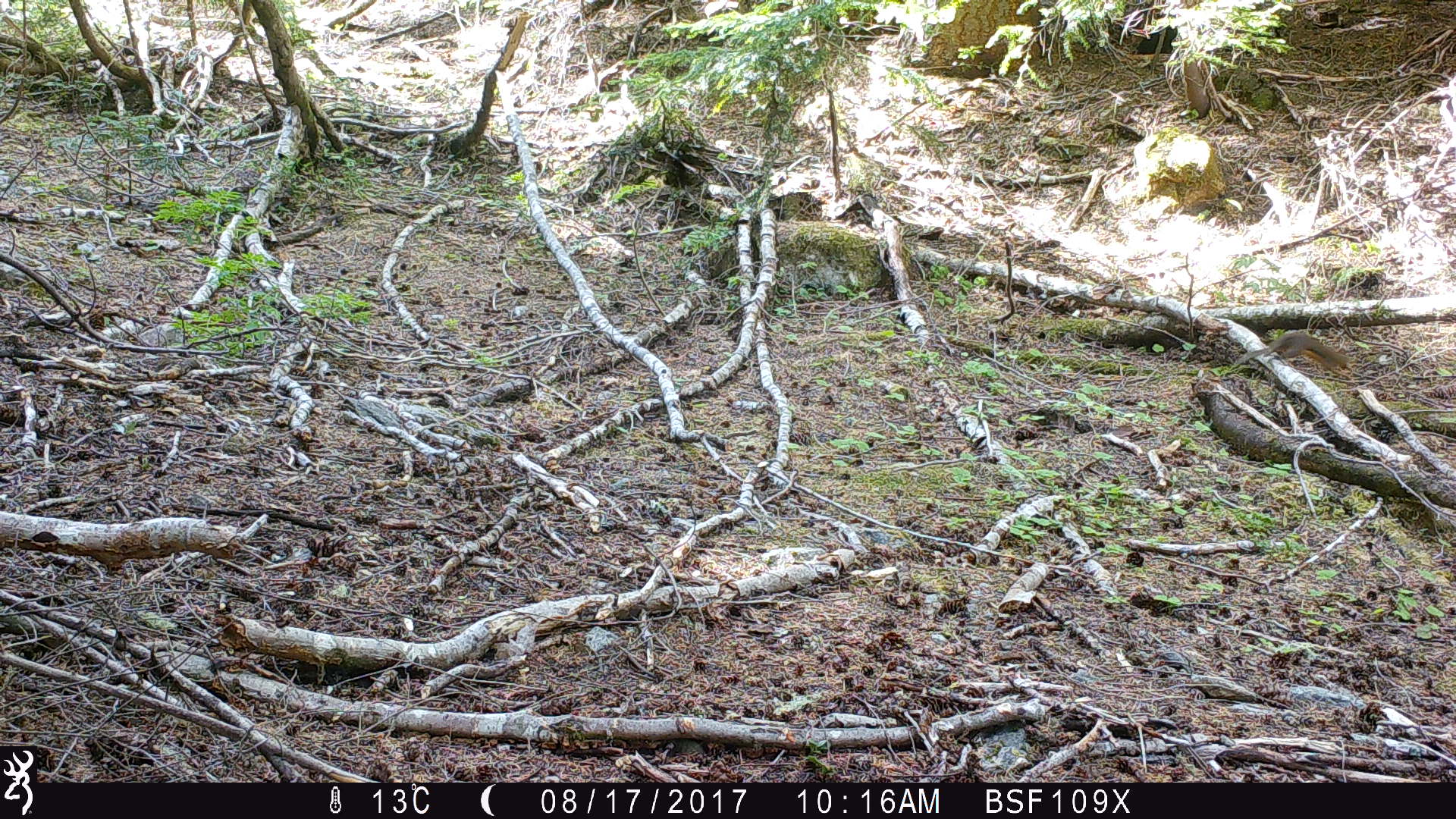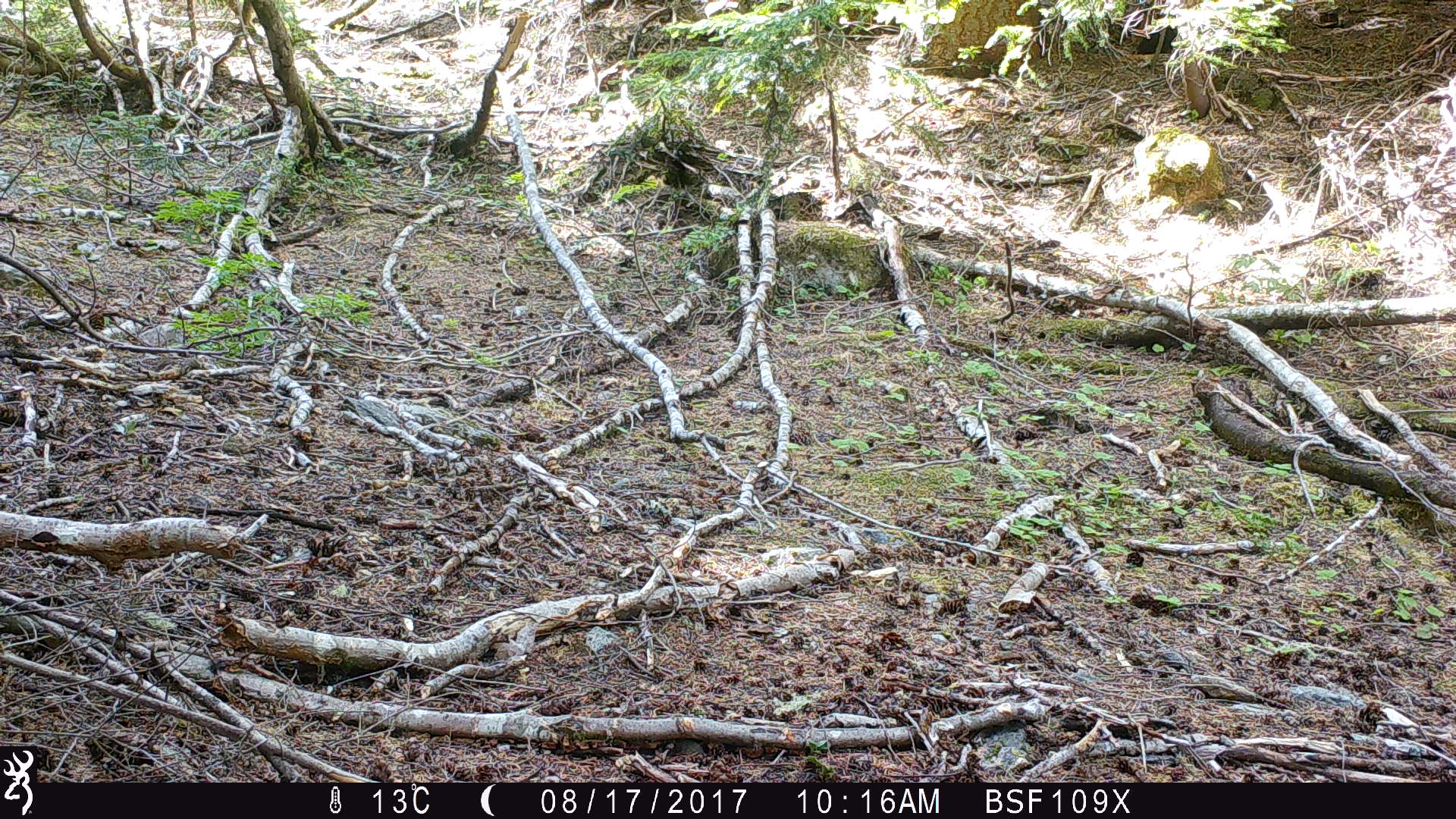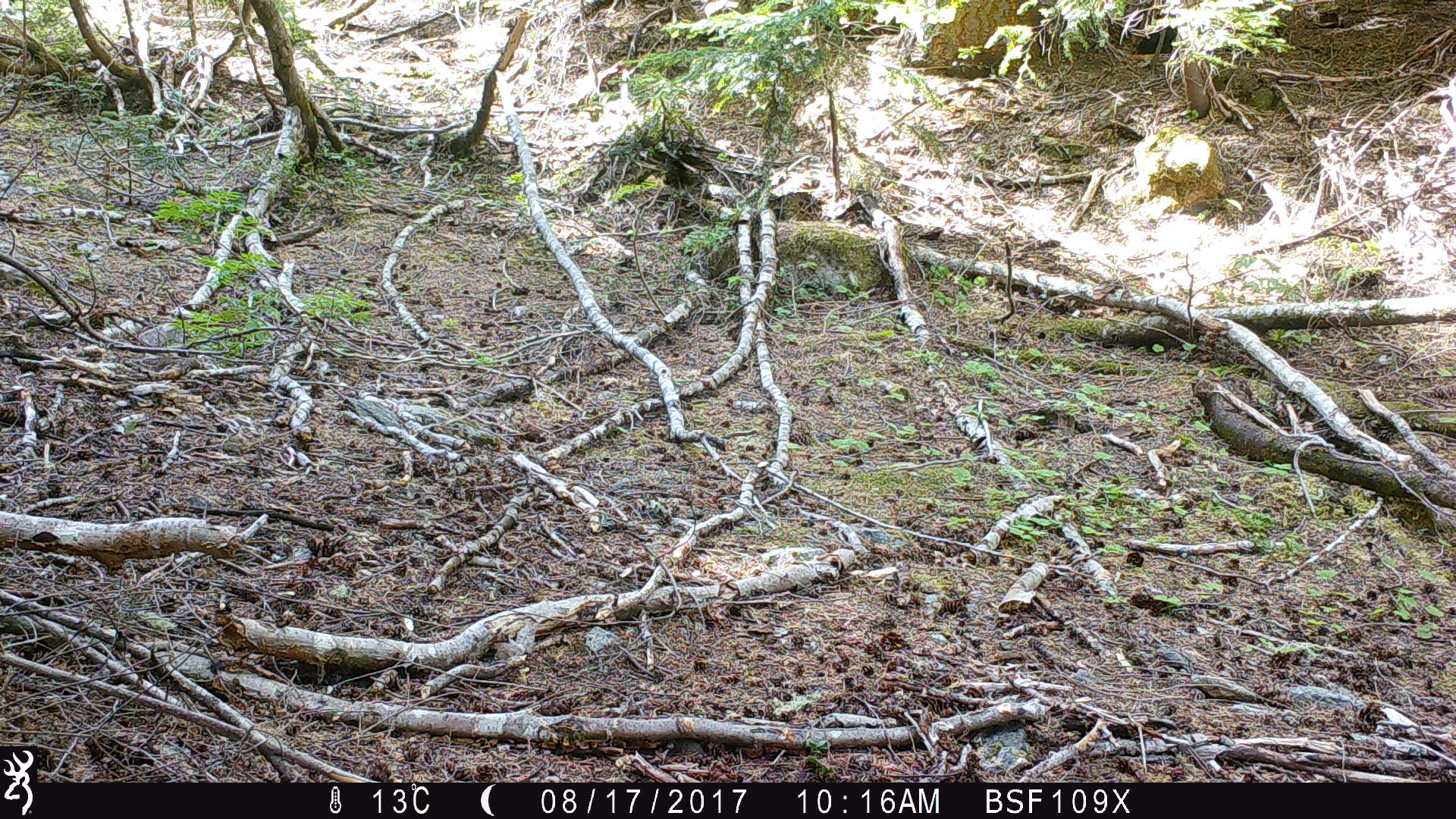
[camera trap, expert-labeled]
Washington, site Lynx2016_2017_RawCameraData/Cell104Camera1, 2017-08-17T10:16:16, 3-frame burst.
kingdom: Animalia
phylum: Chordata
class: Mammalia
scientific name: Mammalia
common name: small mammal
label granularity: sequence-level